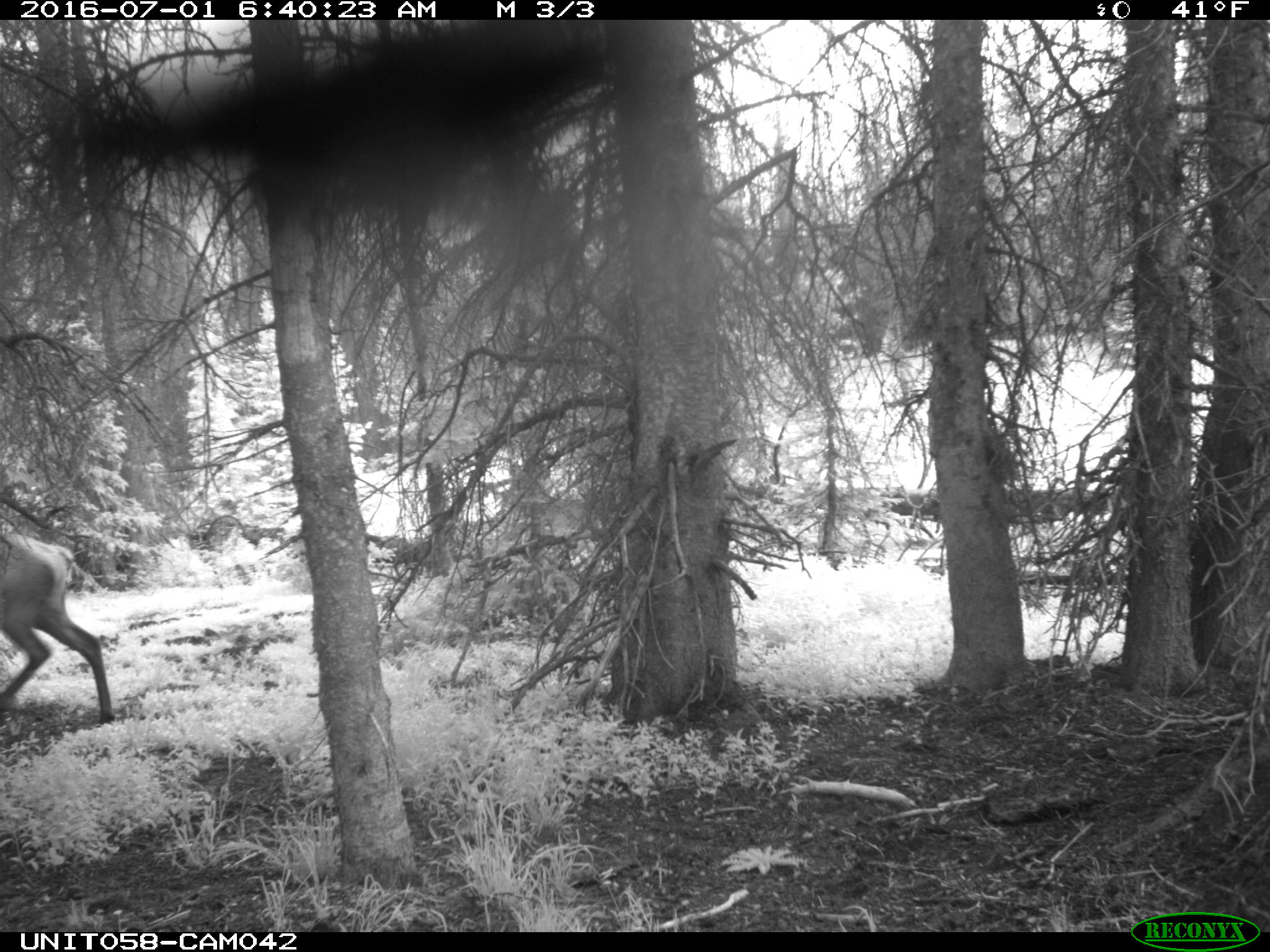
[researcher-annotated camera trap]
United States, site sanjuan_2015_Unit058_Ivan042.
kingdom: Animalia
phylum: Chordata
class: Mammalia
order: Artiodactyla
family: Cervidae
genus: Cervus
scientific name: Cervus elaphus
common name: red deer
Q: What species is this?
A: Cervus elaphus (red deer).